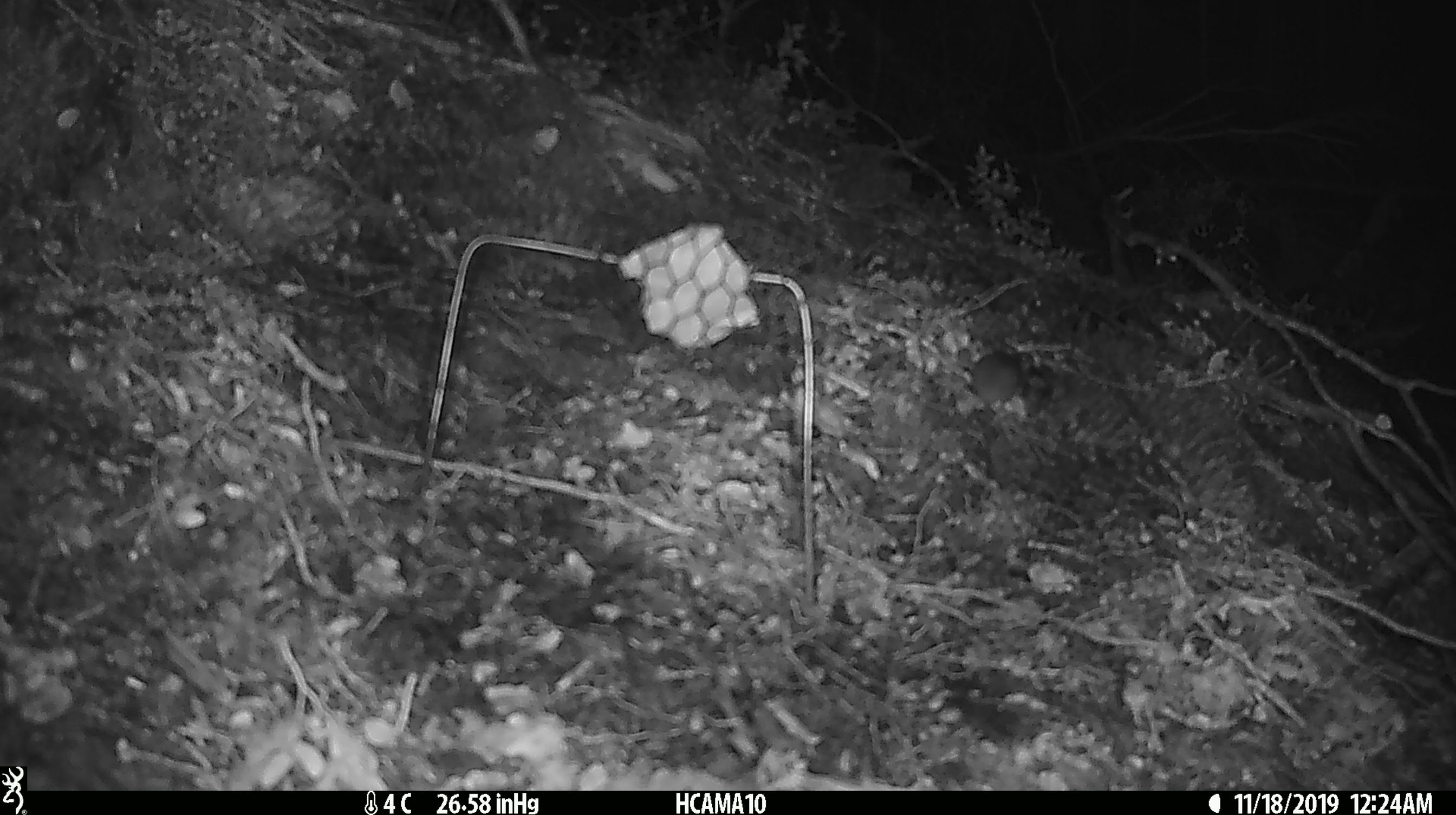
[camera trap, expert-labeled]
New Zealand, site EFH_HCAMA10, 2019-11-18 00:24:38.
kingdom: Animalia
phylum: Chordata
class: Mammalia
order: Rodentia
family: Muridae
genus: Mus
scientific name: Mus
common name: mouse